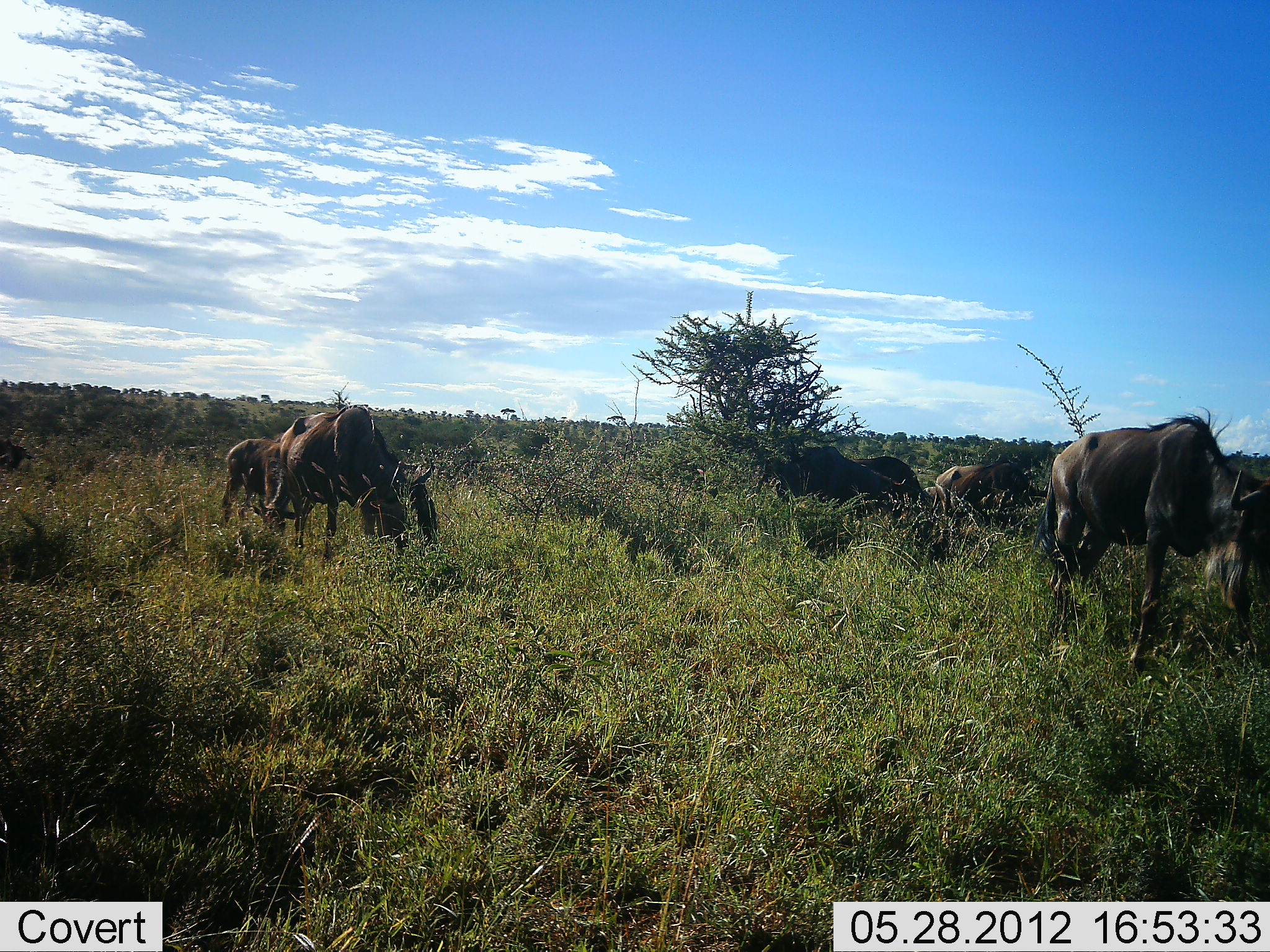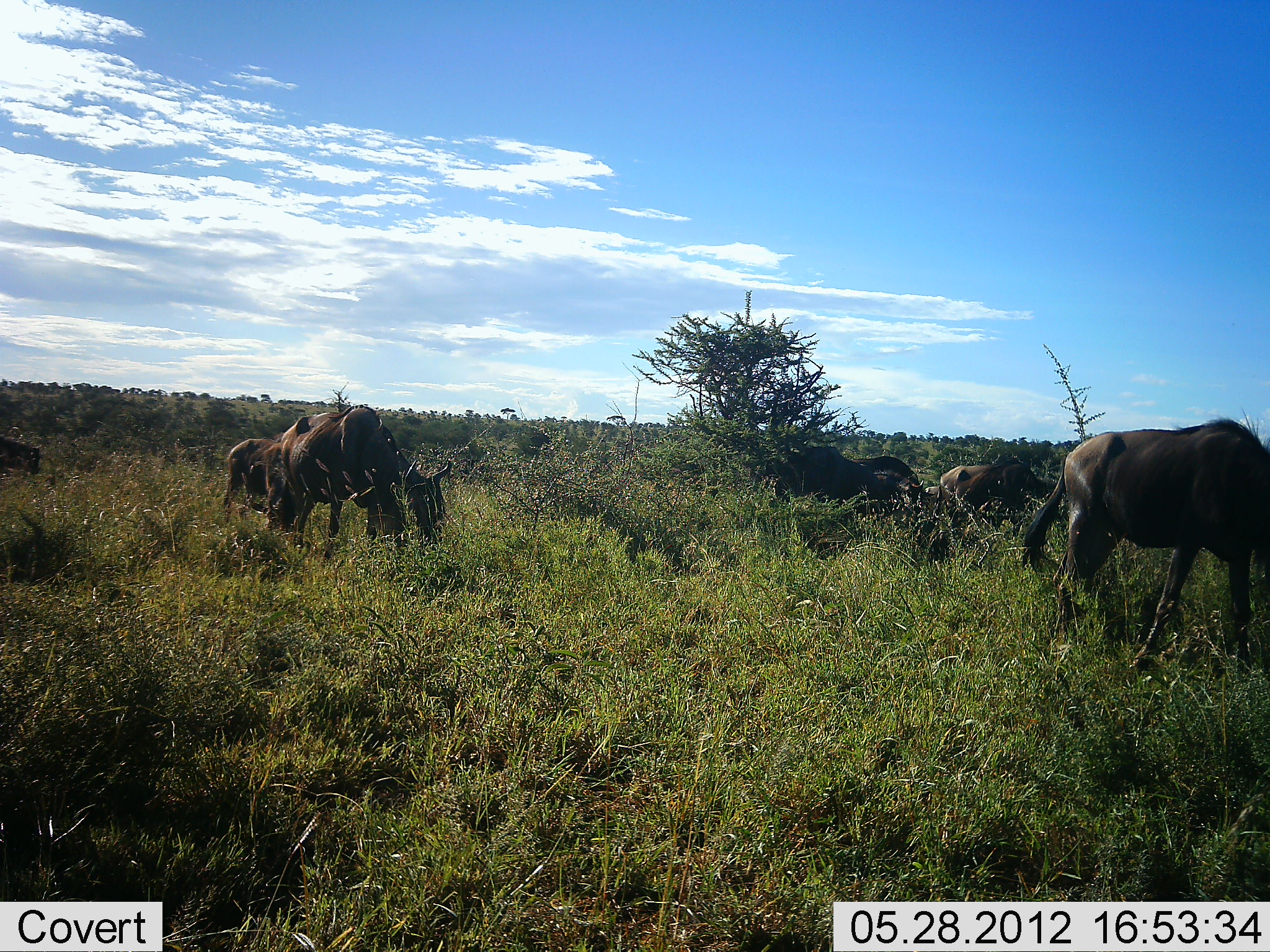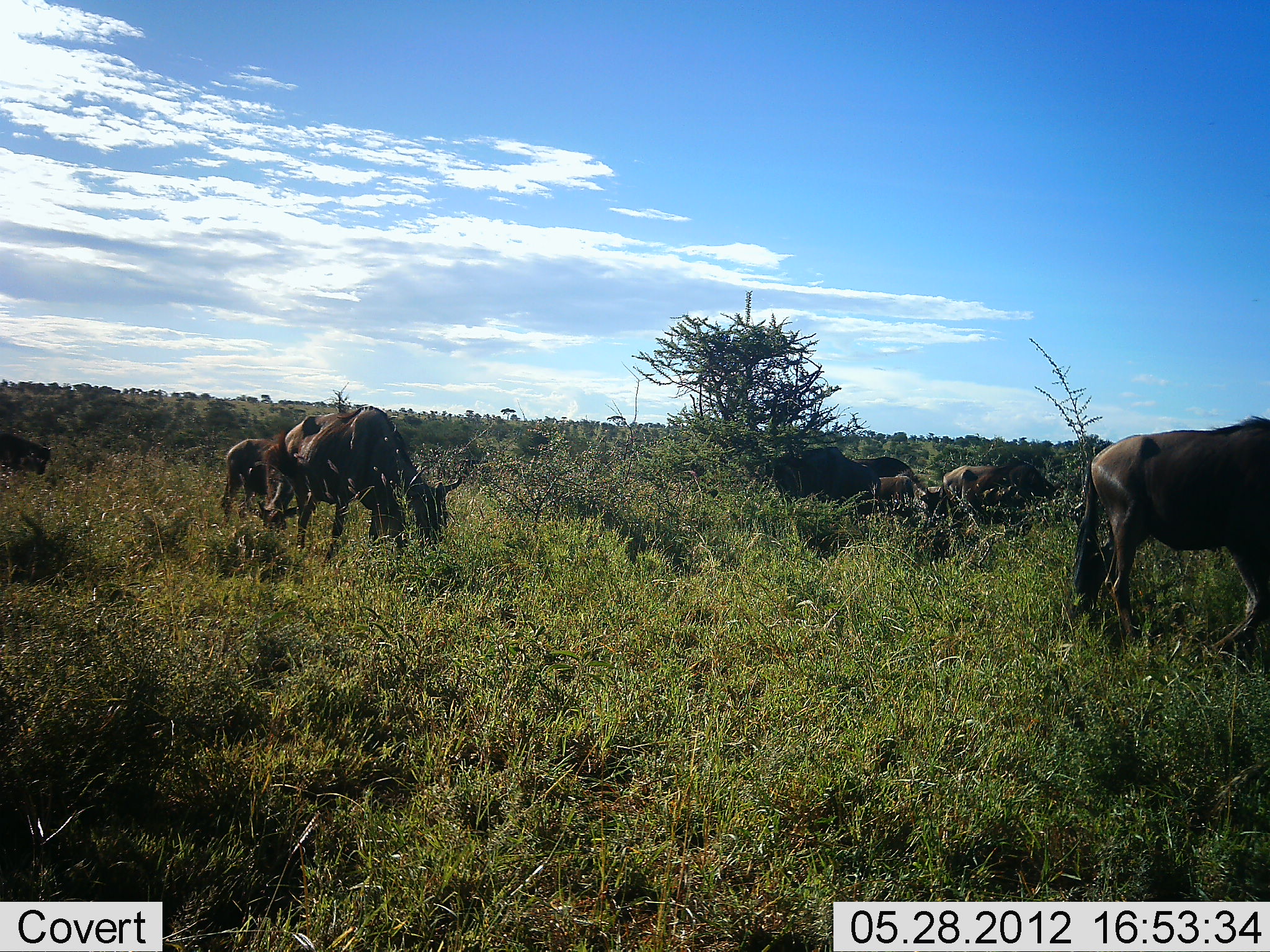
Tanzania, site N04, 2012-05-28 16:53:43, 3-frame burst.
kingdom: Animalia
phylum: Chordata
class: Mammalia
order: Artiodactyla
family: Bovidae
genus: Connochaetes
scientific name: Connochaetes taurinus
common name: blue wildebeest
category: wildebeest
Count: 6.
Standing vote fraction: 40%.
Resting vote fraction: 10%.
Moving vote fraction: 30%.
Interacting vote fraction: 0%.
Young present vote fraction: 10%.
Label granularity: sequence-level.